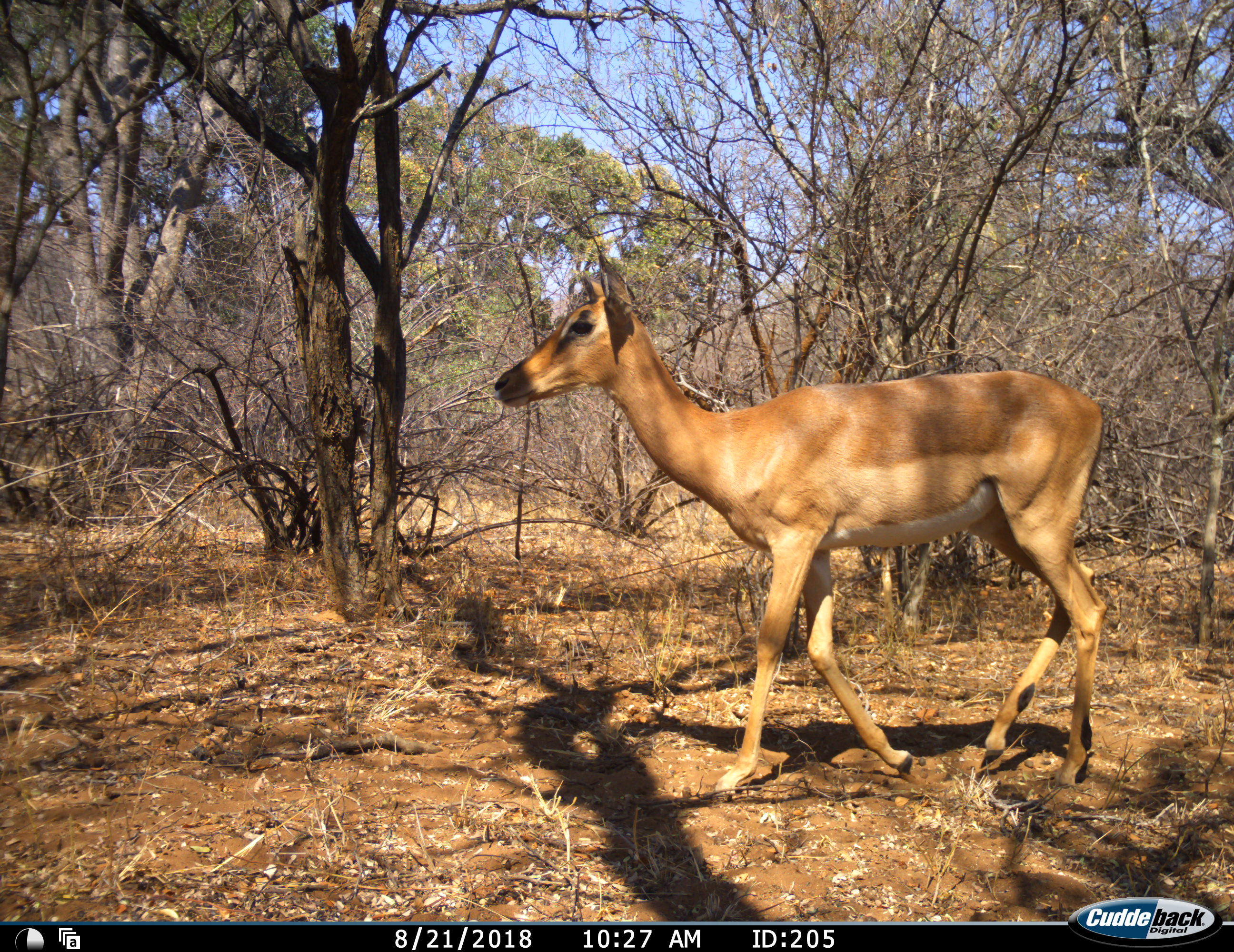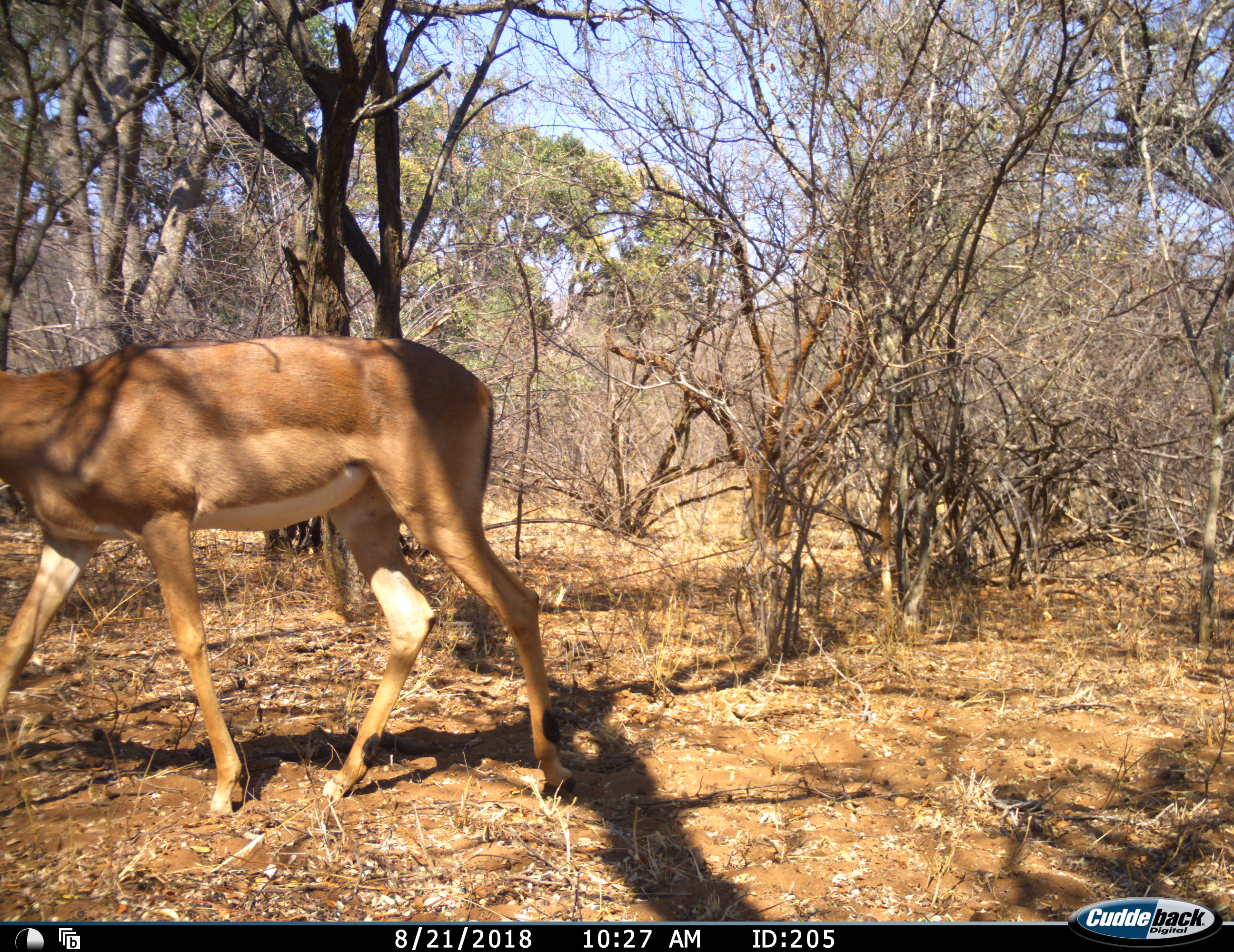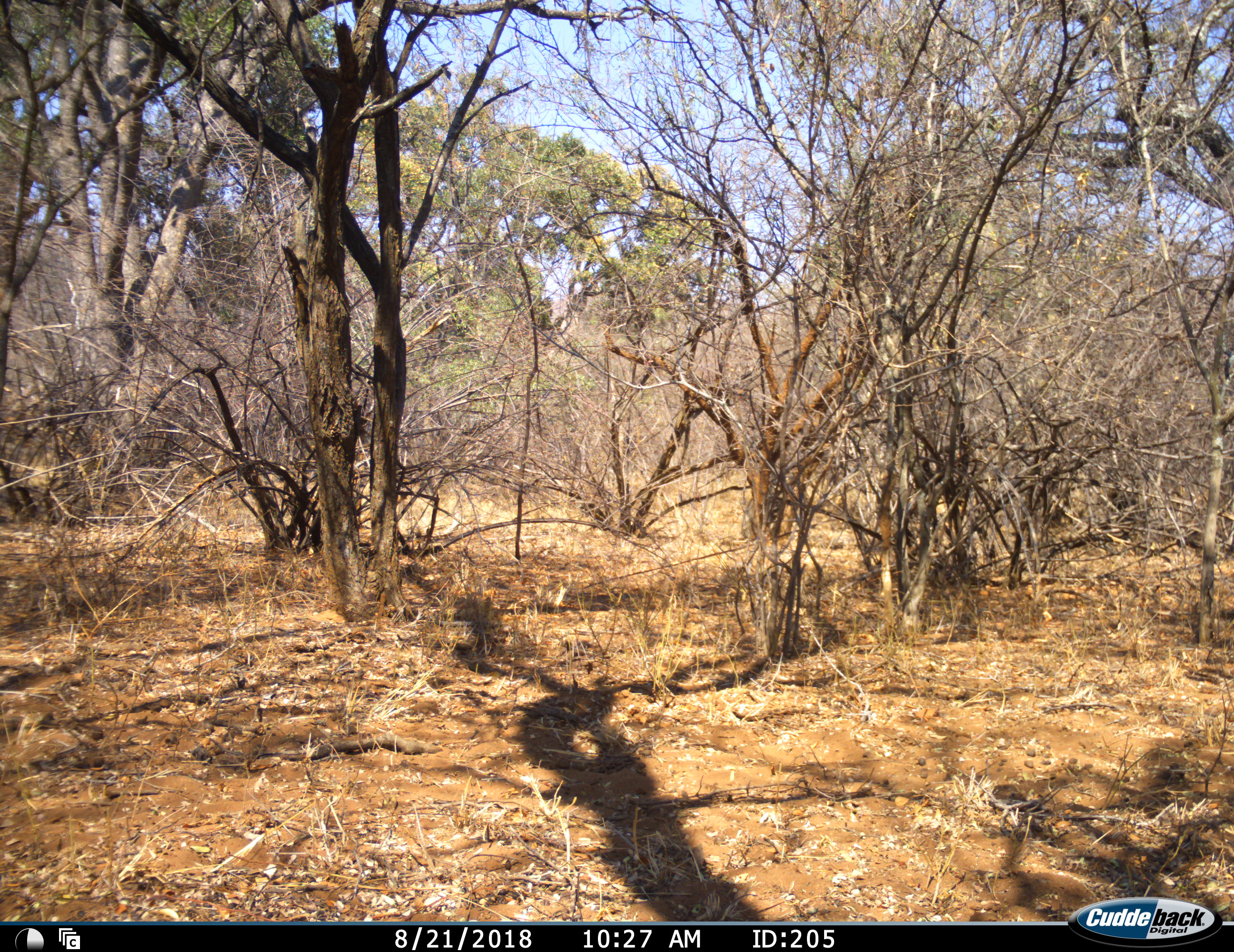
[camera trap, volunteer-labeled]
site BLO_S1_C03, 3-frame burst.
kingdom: Animalia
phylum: Chordata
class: Mammalia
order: Artiodactyla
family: Bovidae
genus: Aepyceros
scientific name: Aepyceros melampus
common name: impala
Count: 1.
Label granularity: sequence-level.